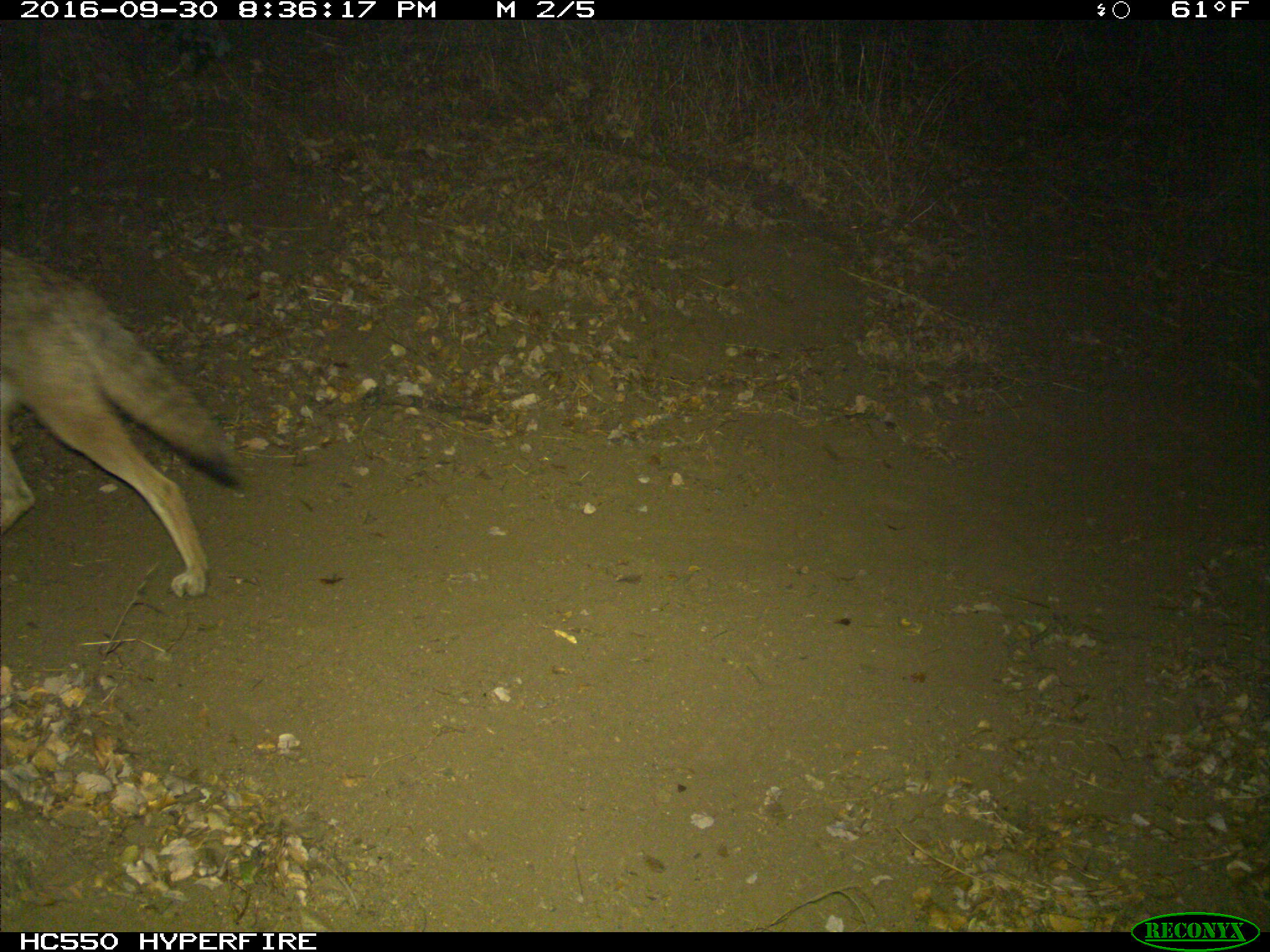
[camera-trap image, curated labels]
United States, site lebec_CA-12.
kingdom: Animalia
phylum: Chordata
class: Mammalia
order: Carnivora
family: Canidae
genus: Canis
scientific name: Canis latrans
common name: coyote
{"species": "Canis latrans (coyote)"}